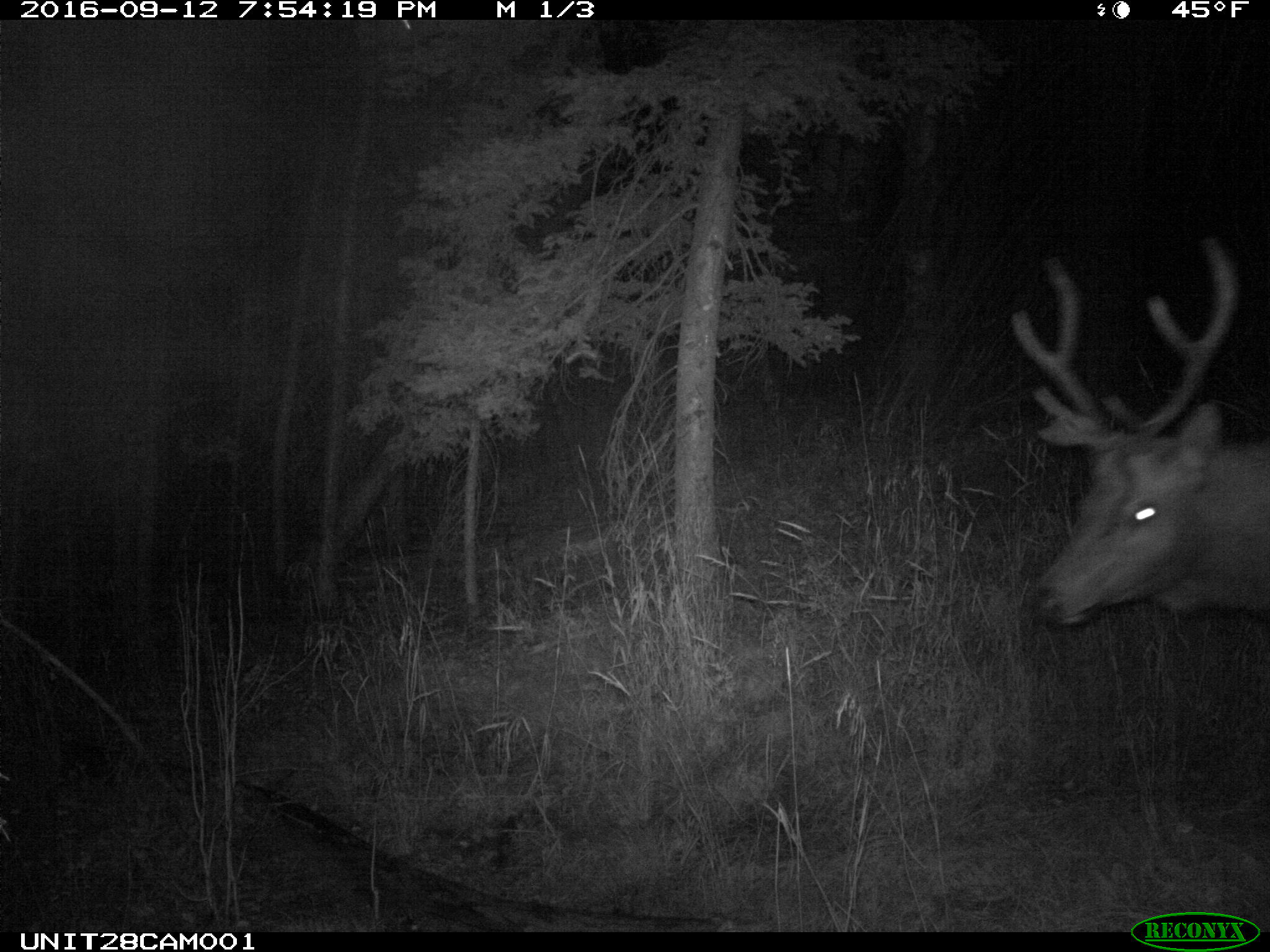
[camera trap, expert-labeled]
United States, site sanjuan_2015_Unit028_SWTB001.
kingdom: Animalia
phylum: Chordata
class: Mammalia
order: Artiodactyla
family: Cervidae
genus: Cervus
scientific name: Cervus elaphus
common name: red deer